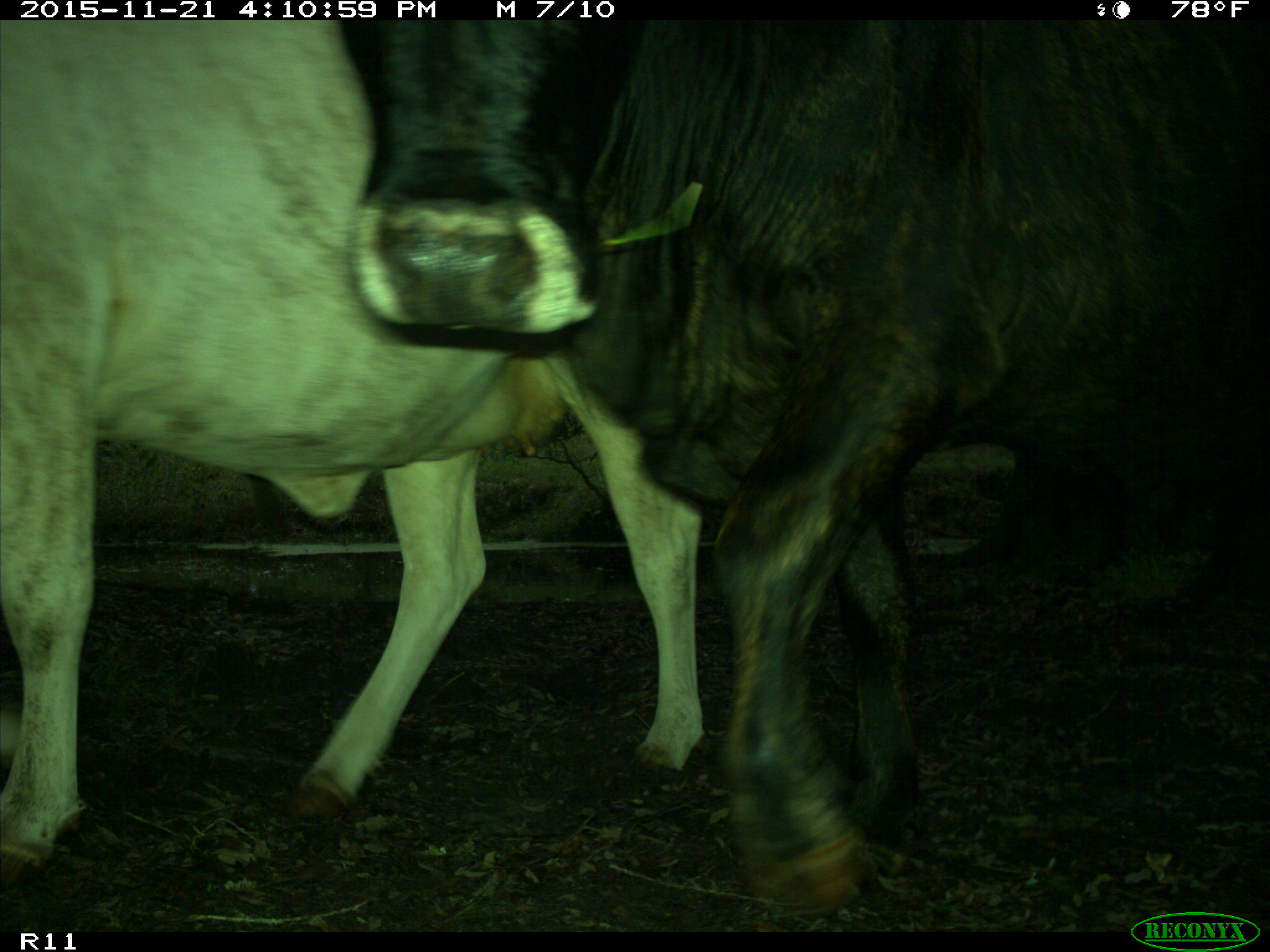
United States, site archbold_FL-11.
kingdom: Animalia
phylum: Chordata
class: Mammalia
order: Artiodactyla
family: Bovidae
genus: Bos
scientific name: Bos taurus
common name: domestic cow